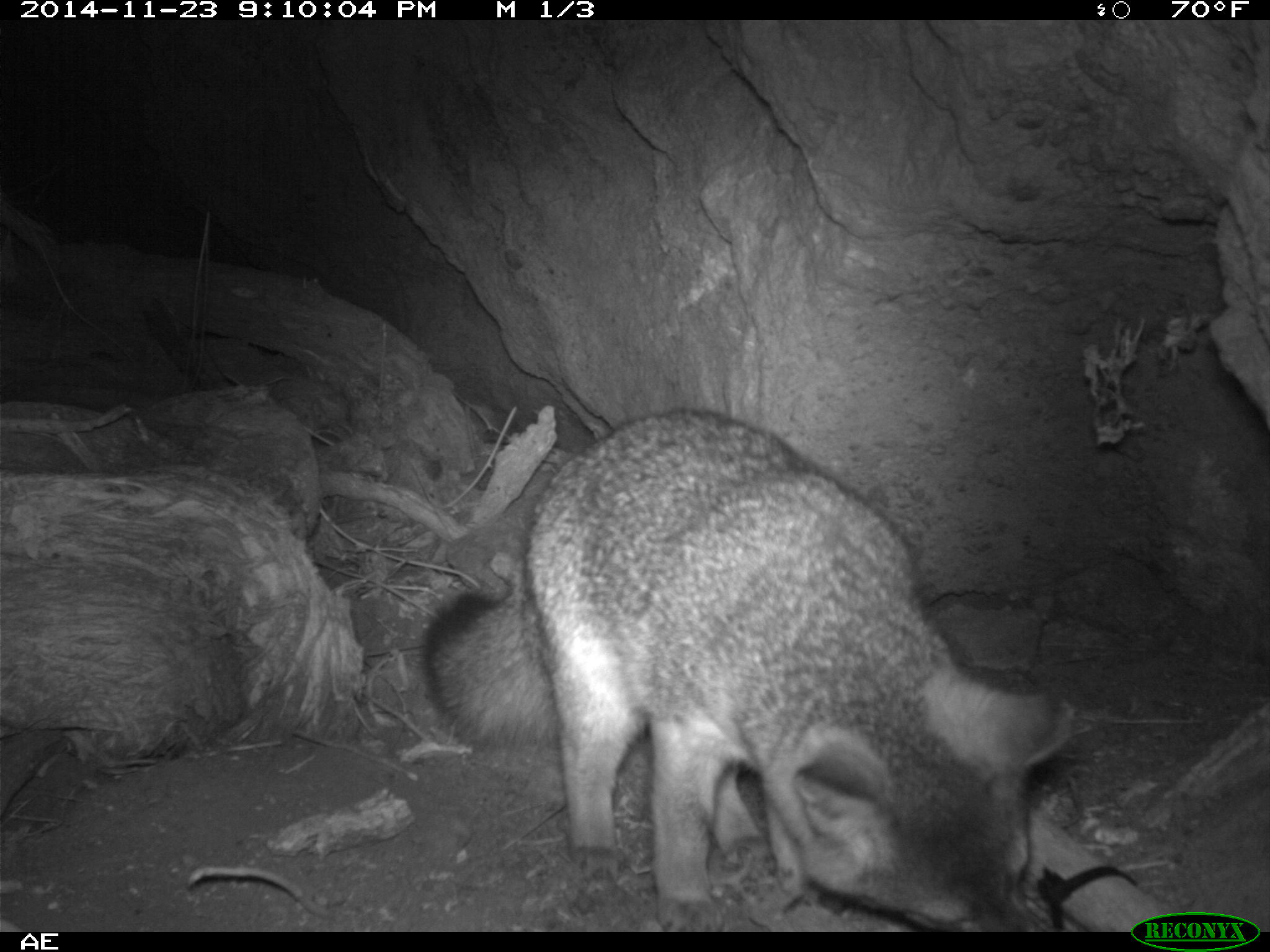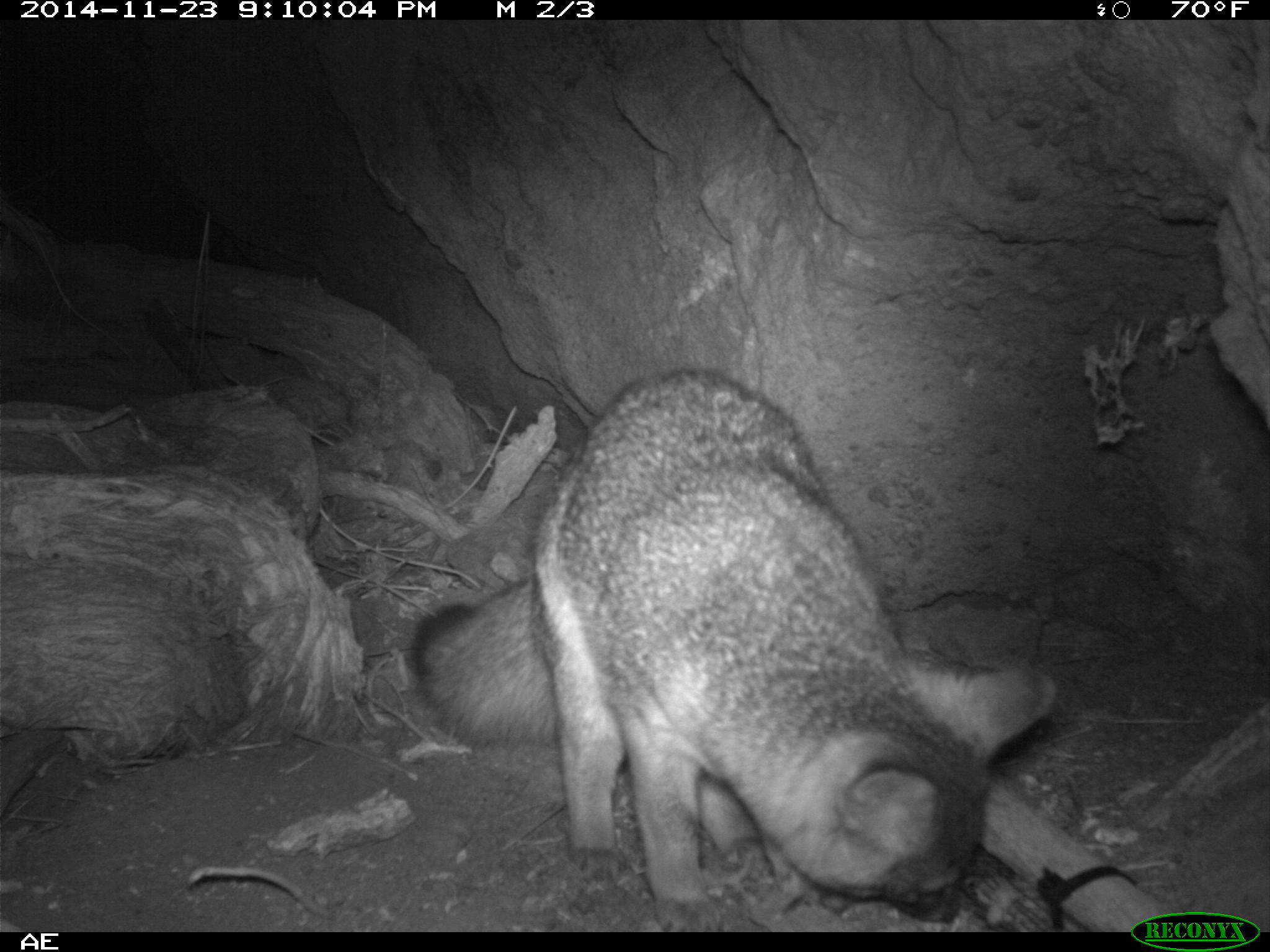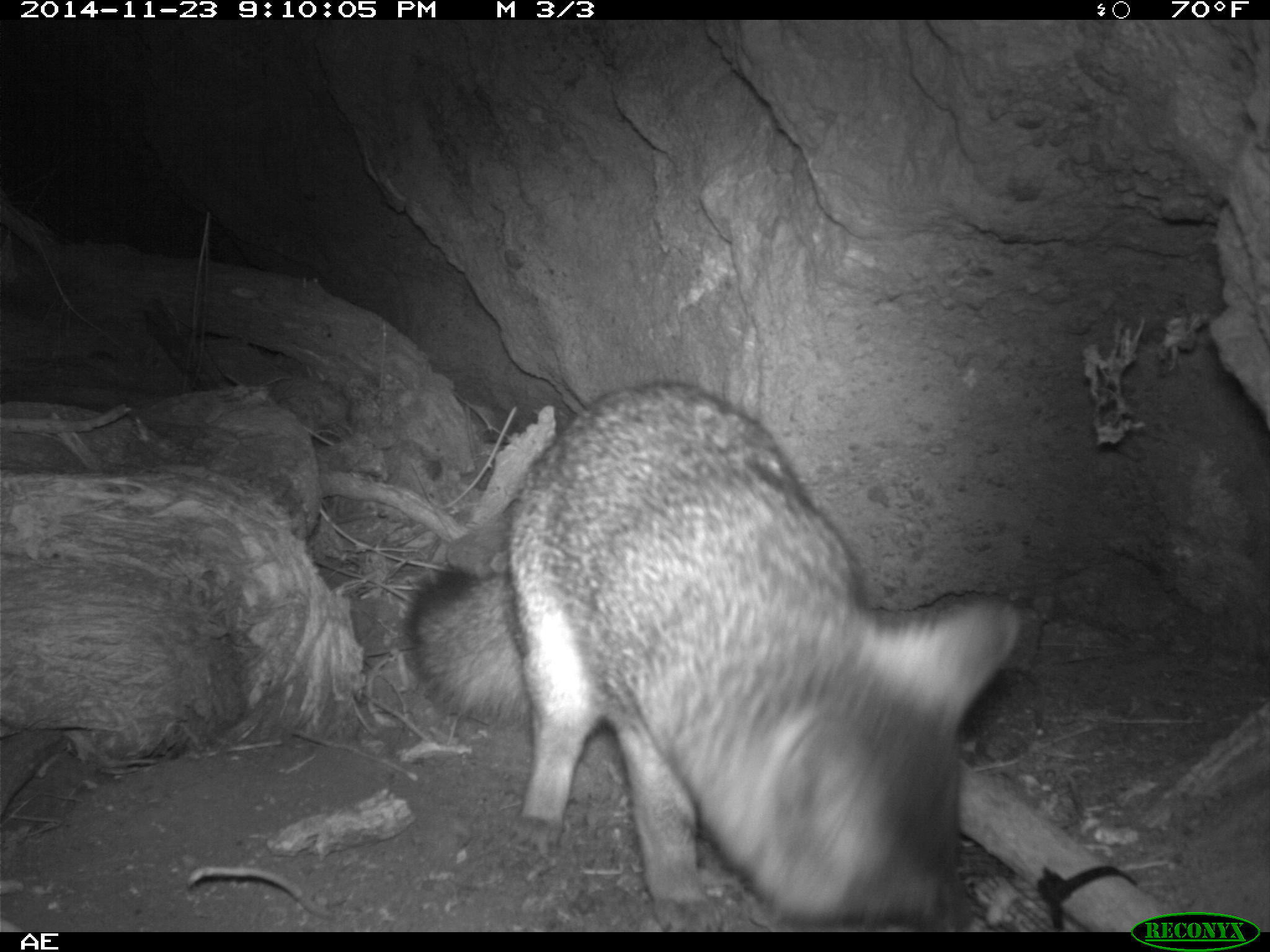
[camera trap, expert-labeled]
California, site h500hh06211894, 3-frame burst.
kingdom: Animalia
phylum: Chordata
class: Mammalia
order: Carnivora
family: Canidae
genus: Urocyon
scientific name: Urocyon littoralis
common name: island fox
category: fox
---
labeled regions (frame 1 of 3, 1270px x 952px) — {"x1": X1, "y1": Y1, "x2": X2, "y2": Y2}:
fox: {"x1": 419, "y1": 405, "x2": 1075, "y2": 933}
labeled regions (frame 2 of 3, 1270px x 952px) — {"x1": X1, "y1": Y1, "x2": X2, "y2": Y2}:
fox: {"x1": 409, "y1": 367, "x2": 1056, "y2": 931}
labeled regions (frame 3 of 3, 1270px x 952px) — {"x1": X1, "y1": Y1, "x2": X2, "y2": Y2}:
fox: {"x1": 404, "y1": 379, "x2": 1021, "y2": 932}